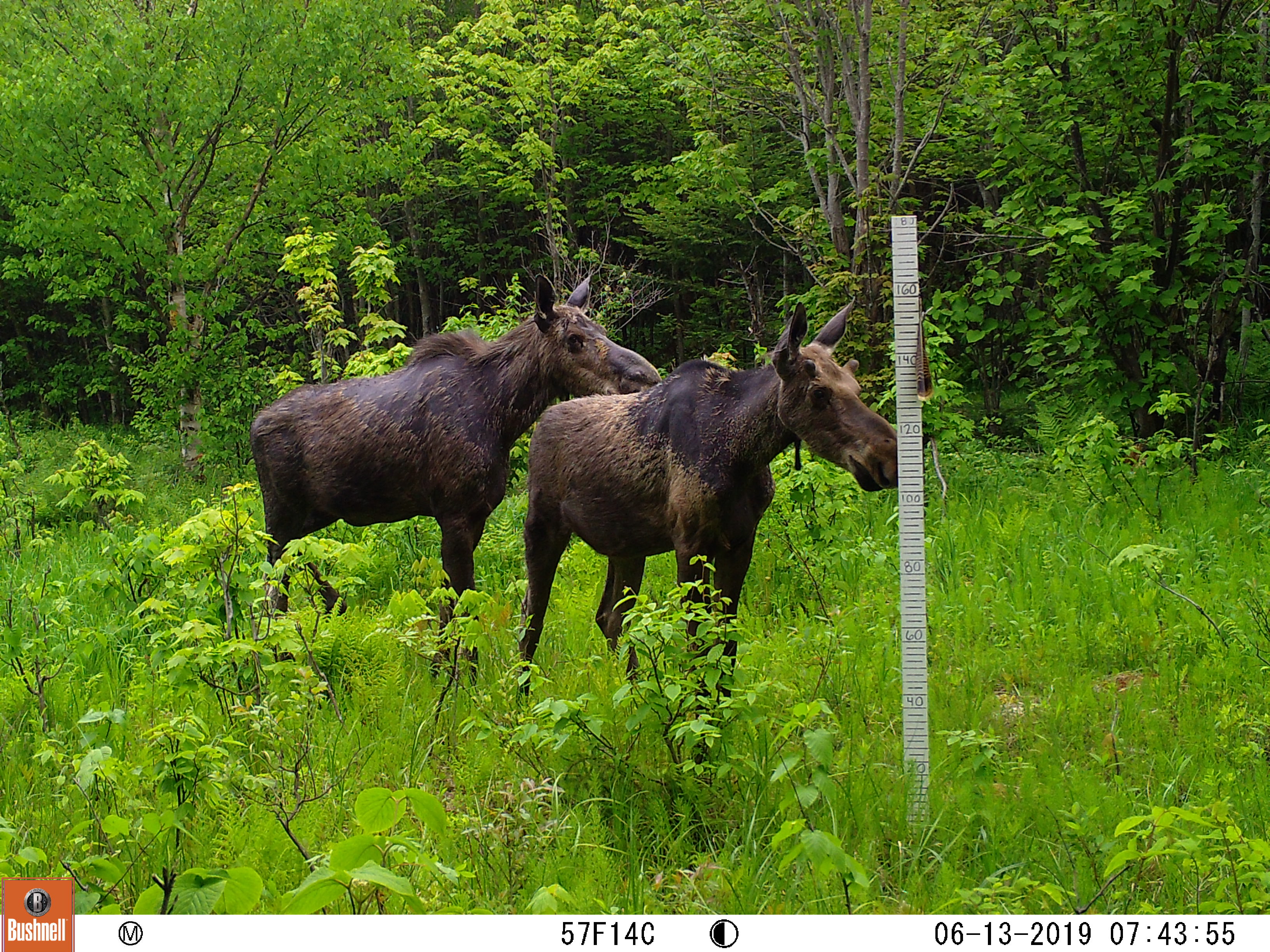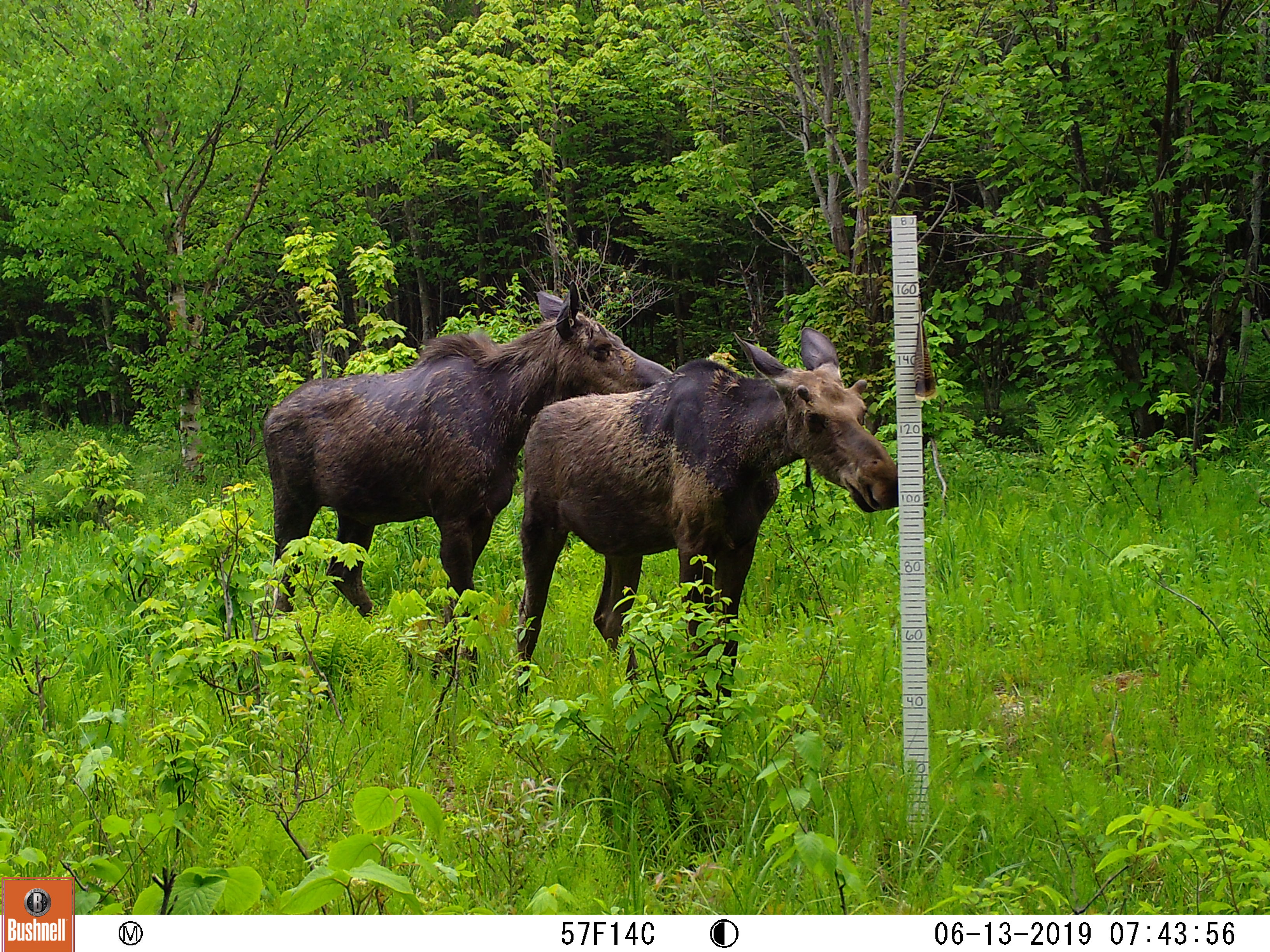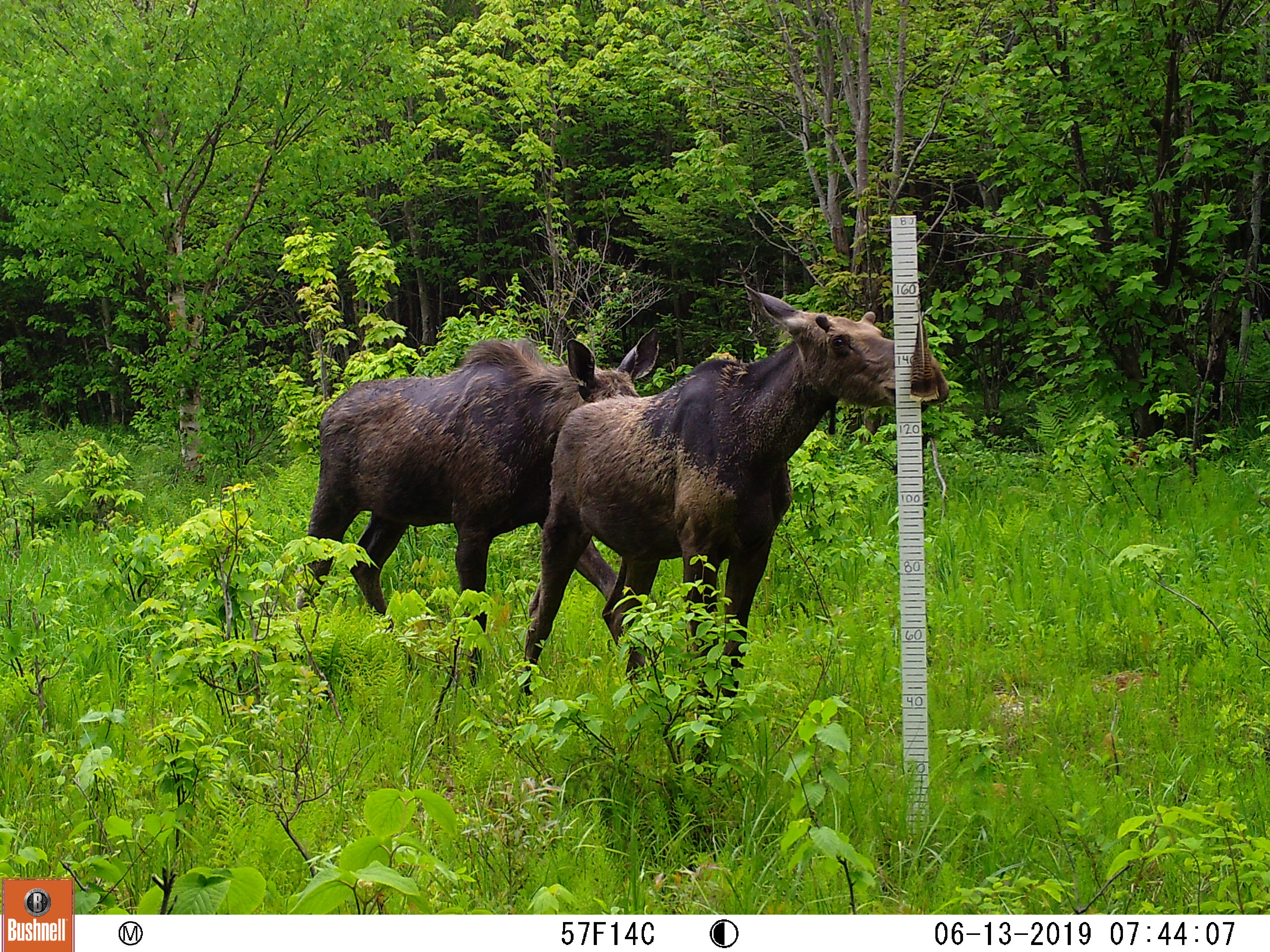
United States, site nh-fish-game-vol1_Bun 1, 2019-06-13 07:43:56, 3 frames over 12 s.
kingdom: Animalia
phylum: Chordata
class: Mammalia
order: Artiodactyla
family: Cervidae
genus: Alces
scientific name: Alces alces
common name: moose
Moose (Alces alces).